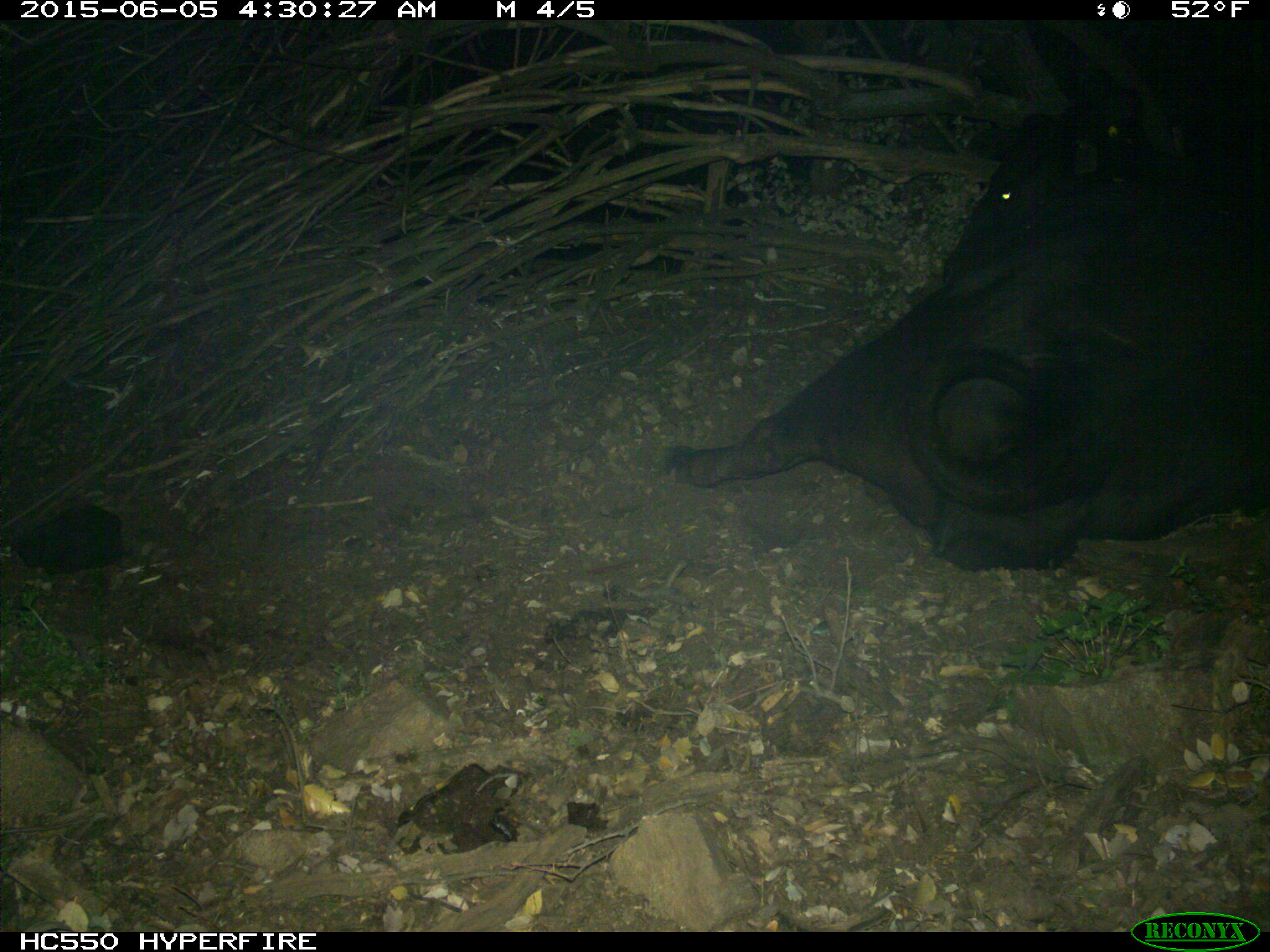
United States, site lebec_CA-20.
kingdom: Animalia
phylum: Chordata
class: Mammalia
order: Artiodactyla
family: Bovidae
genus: Bos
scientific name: Bos taurus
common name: domestic cow